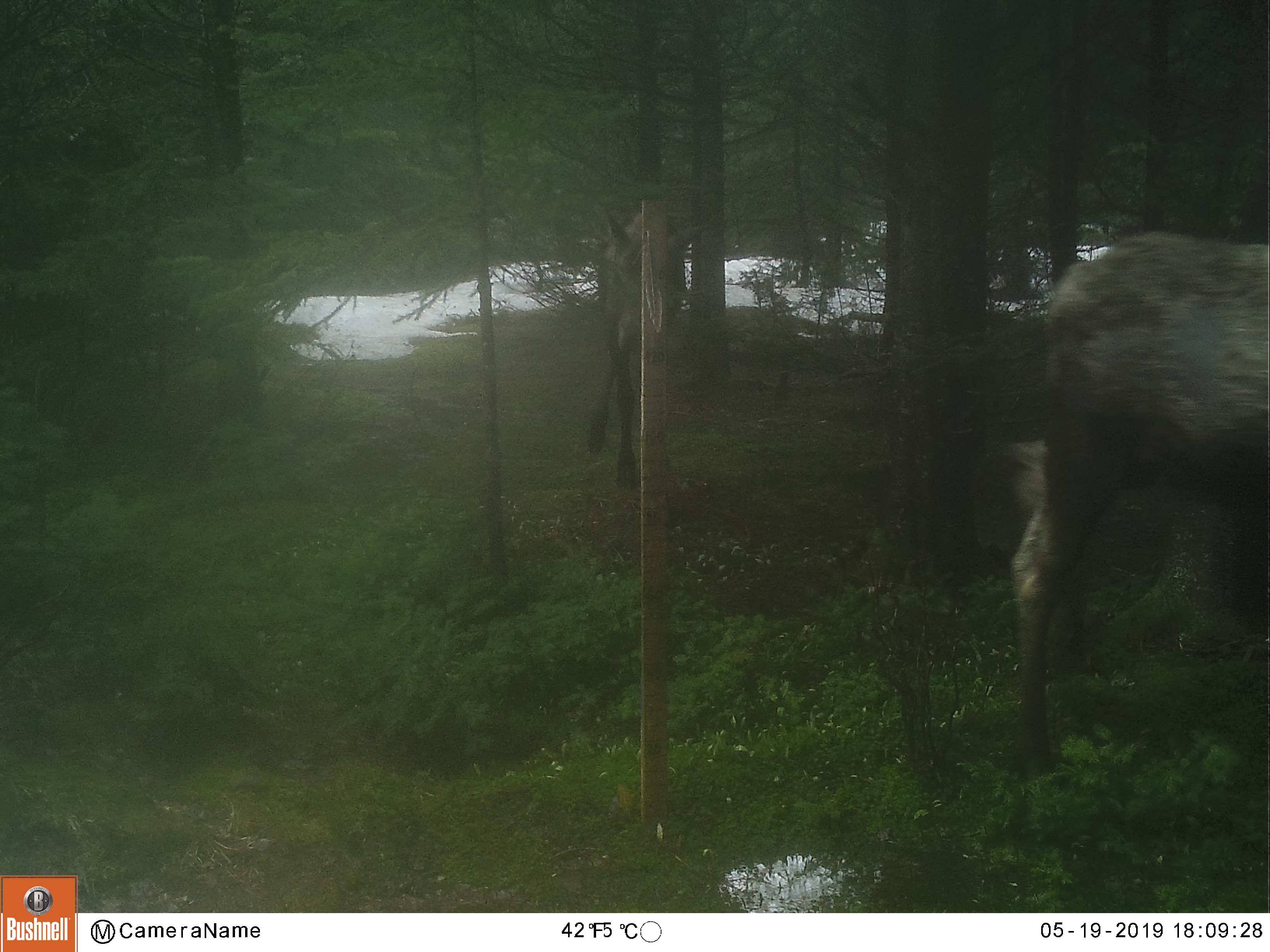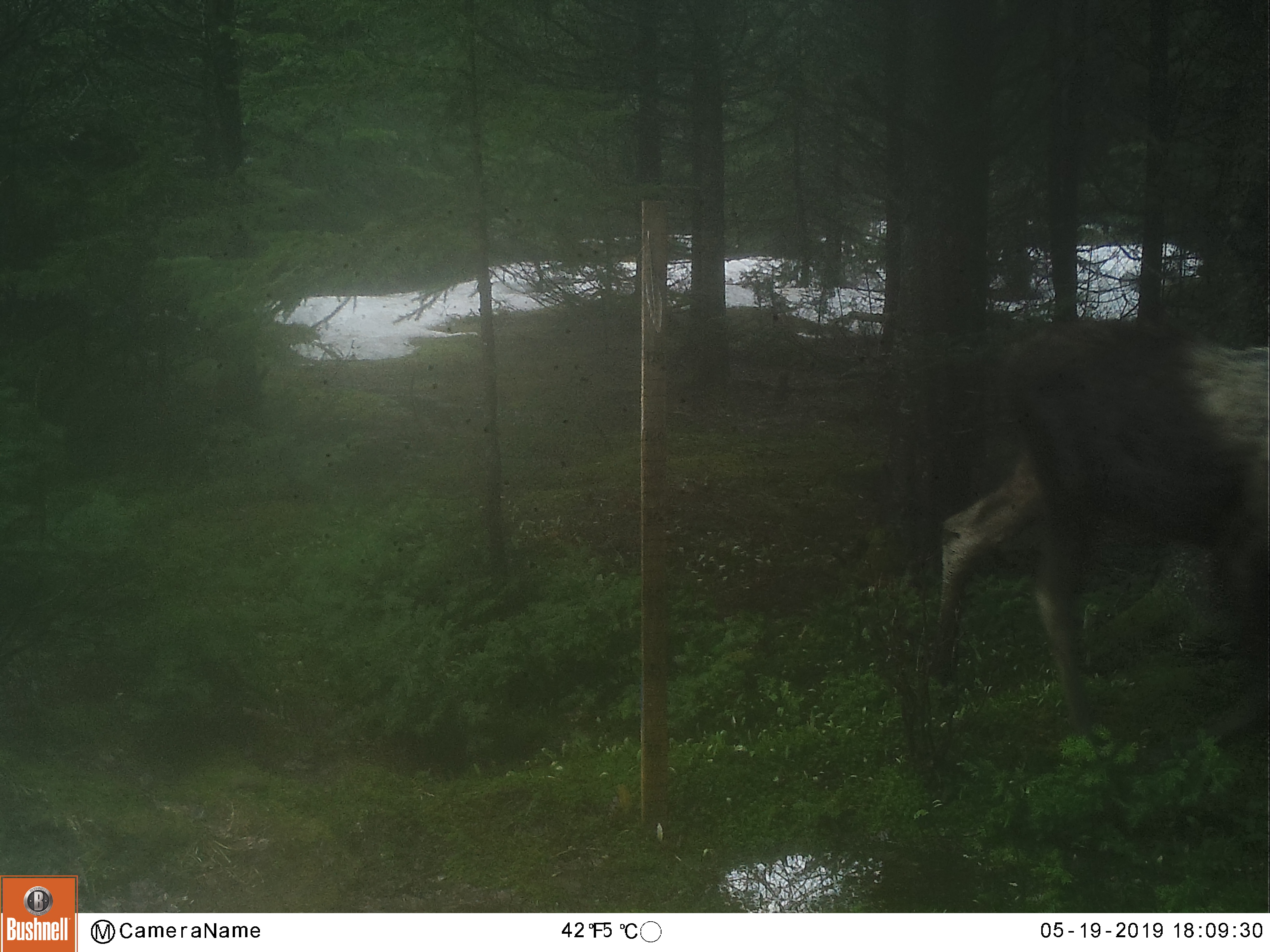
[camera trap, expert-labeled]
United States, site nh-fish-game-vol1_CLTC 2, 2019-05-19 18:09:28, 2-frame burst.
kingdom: Animalia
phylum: Chordata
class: Mammalia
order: Artiodactyla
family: Cervidae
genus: Alces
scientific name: Alces alces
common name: moose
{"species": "moose (Alces alces)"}